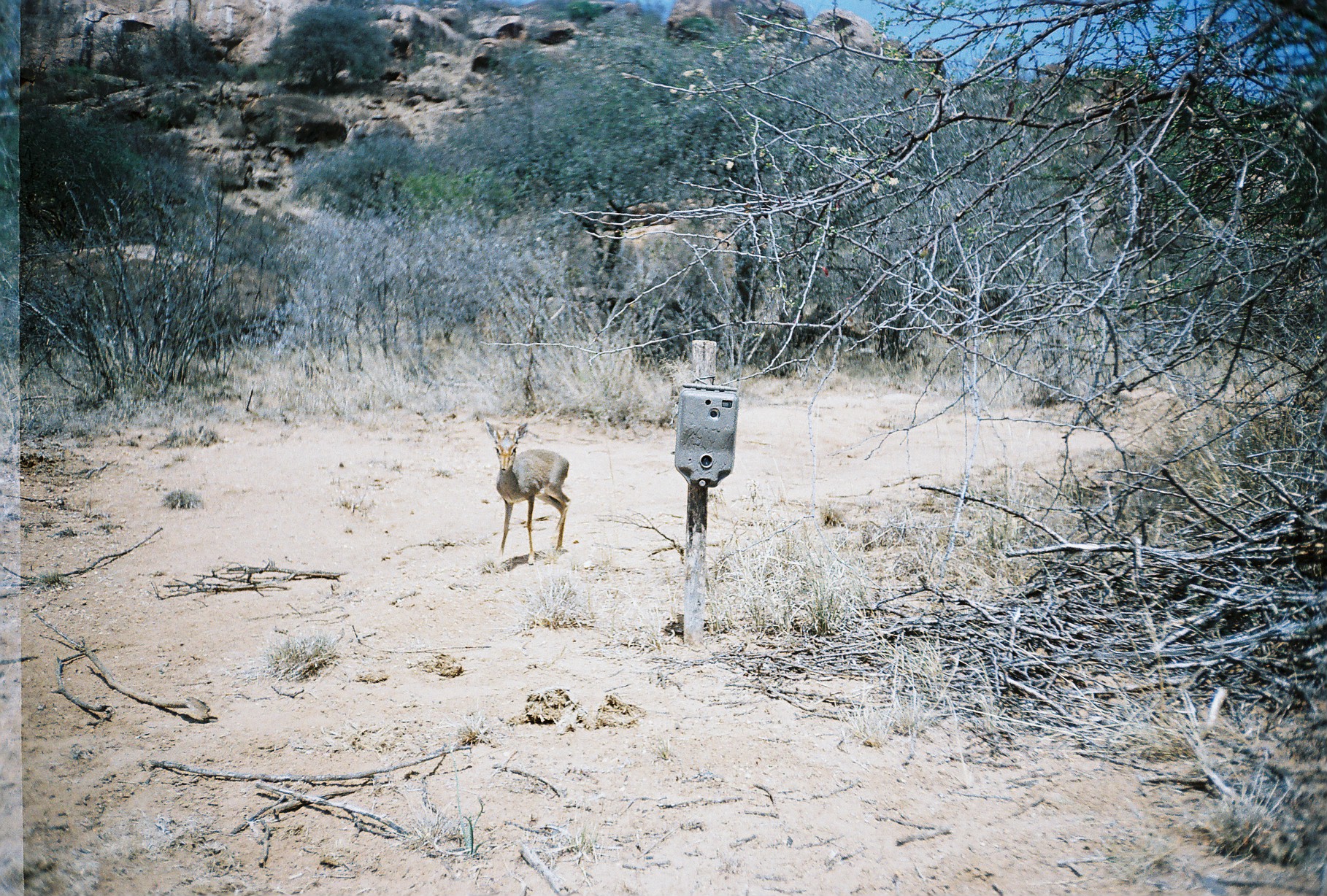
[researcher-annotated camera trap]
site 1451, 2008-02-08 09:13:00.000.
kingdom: Animalia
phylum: Chordata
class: Mammalia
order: Artiodactyla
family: Bovidae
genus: Madoqua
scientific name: Madoqua guentheri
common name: günther's dik-dik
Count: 1.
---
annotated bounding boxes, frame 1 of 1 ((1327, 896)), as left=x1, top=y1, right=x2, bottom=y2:
madoqua guentheri: left=484, top=421, right=571, bottom=567